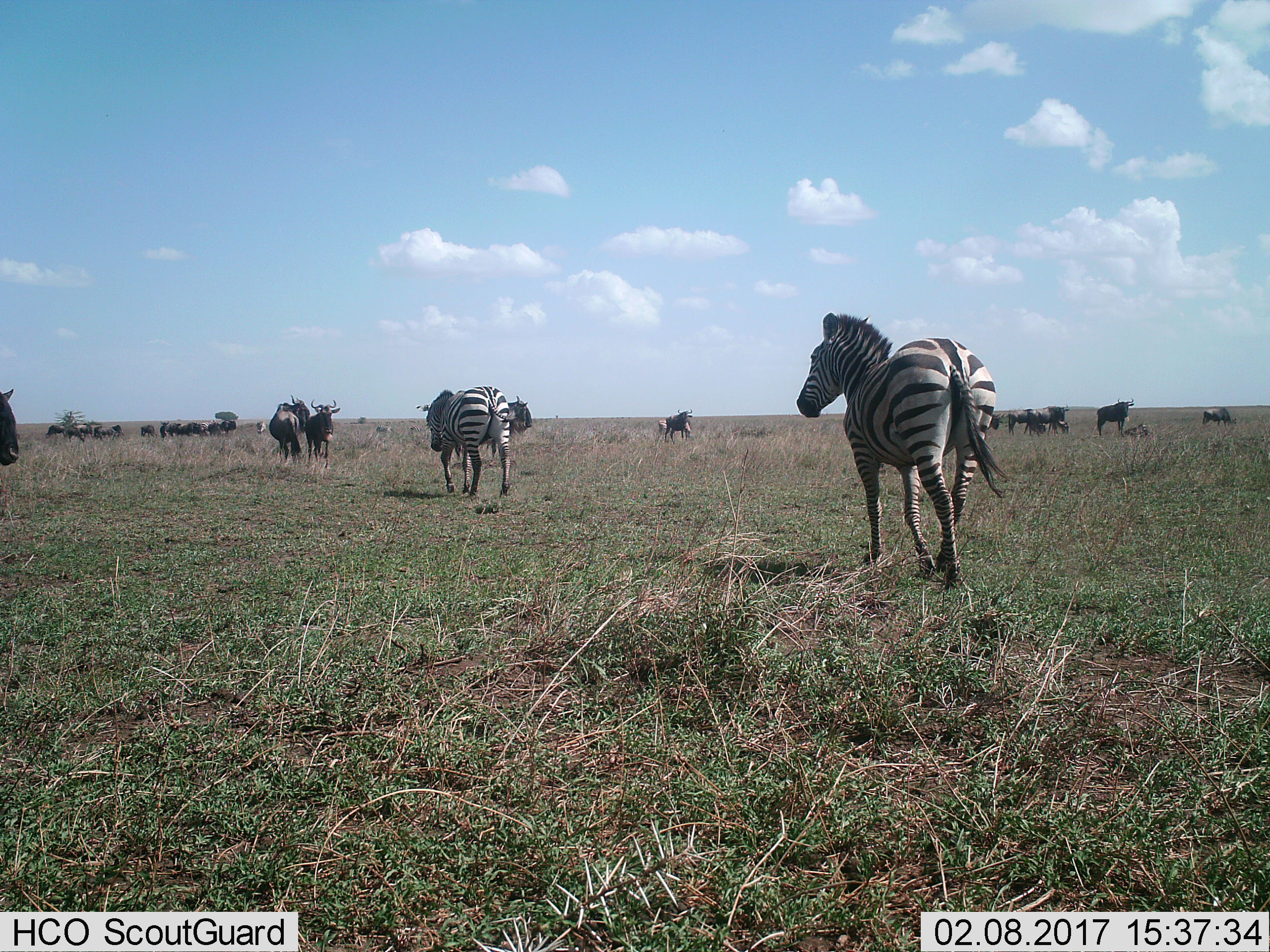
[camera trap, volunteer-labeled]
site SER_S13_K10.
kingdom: Animalia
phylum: Chordata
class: Mammalia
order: Artiodactyla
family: Bovidae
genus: Connochaetes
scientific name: Connochaetes taurinus taurinus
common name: blue wildebeest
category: wildebeestblue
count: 11-50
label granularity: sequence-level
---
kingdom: Animalia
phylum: Chordata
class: Mammalia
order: Perissodactyla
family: Equidae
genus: Equus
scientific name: Equus quagga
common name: plains zebra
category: zebraplains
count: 3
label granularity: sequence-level